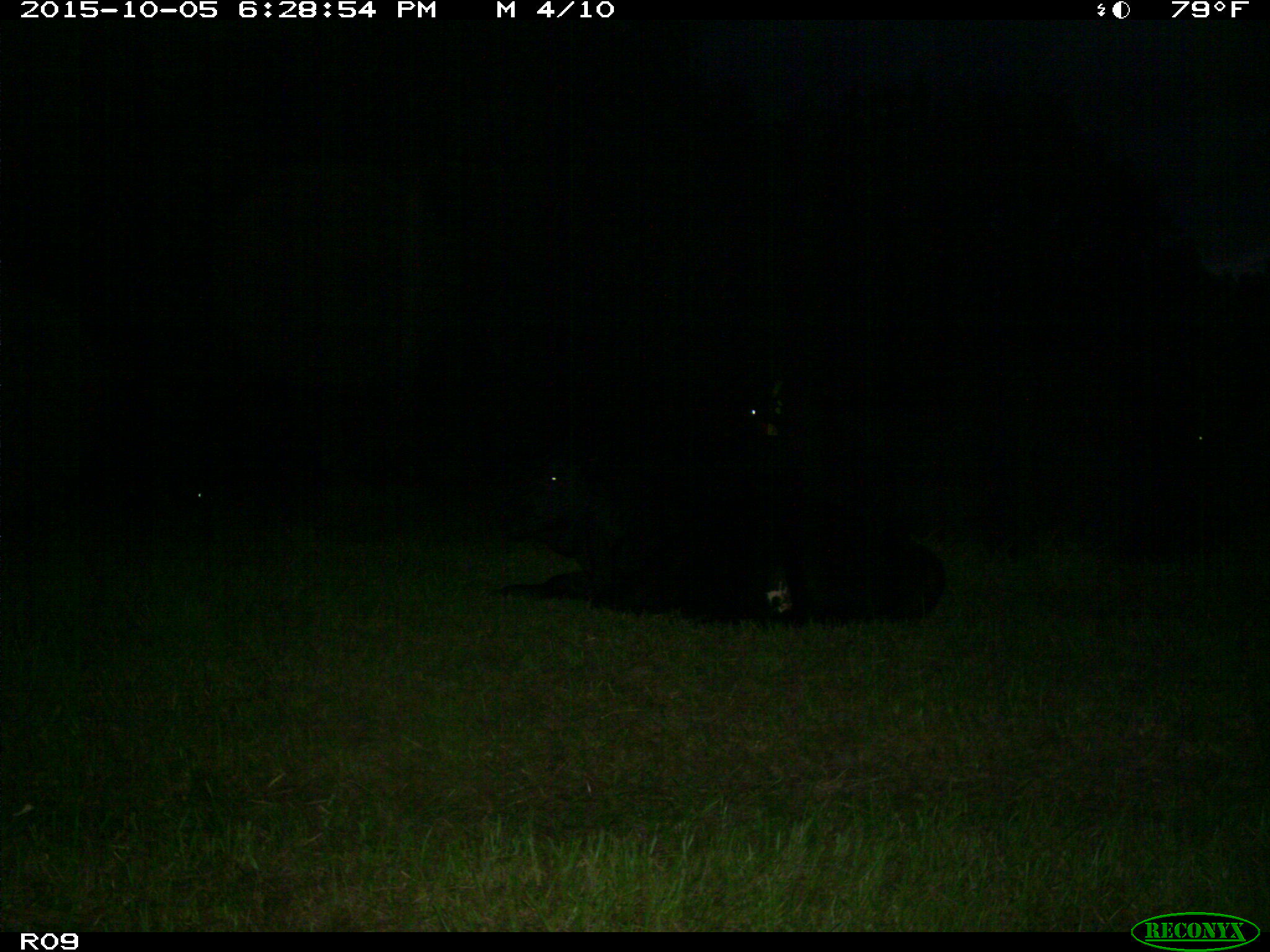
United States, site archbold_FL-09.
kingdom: Animalia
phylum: Chordata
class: Mammalia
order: Artiodactyla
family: Bovidae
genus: Bos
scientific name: Bos taurus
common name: domestic cow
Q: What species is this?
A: Bos taurus (domestic cow).